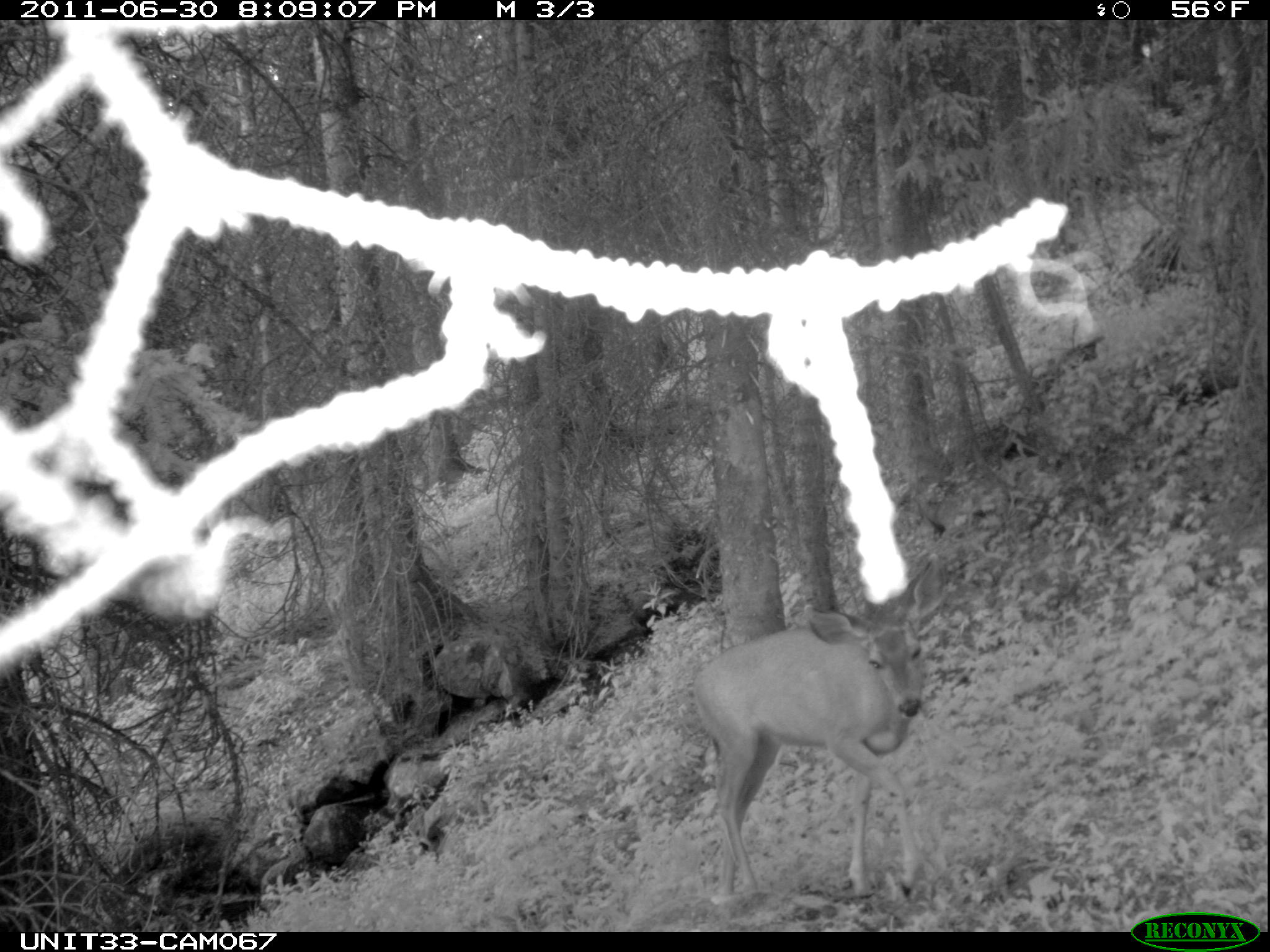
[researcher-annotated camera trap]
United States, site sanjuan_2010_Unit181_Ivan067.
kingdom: Animalia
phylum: Chordata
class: Mammalia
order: Artiodactyla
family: Cervidae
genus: Odocoileus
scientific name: Odocoileus hemionus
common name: mule deer